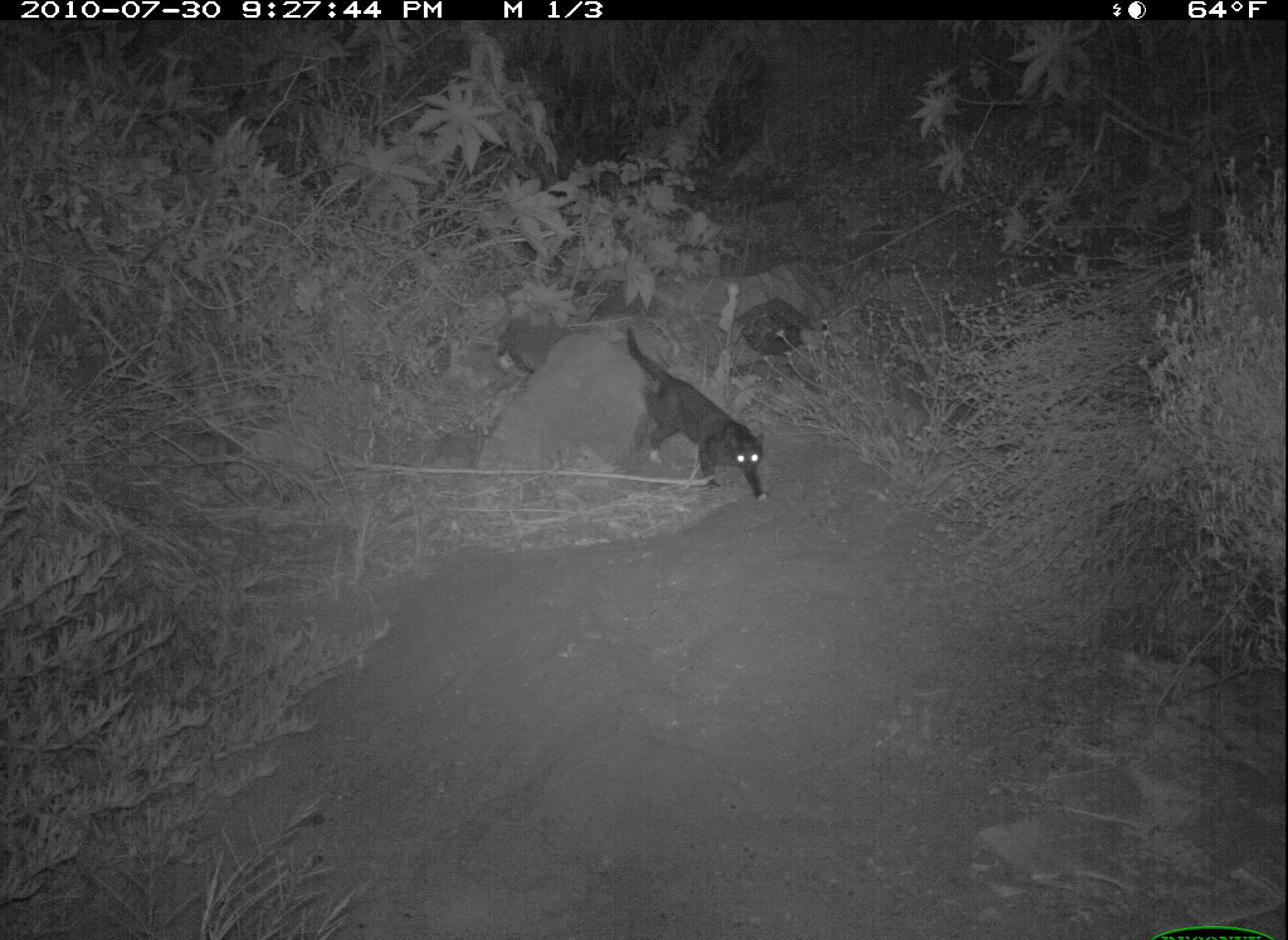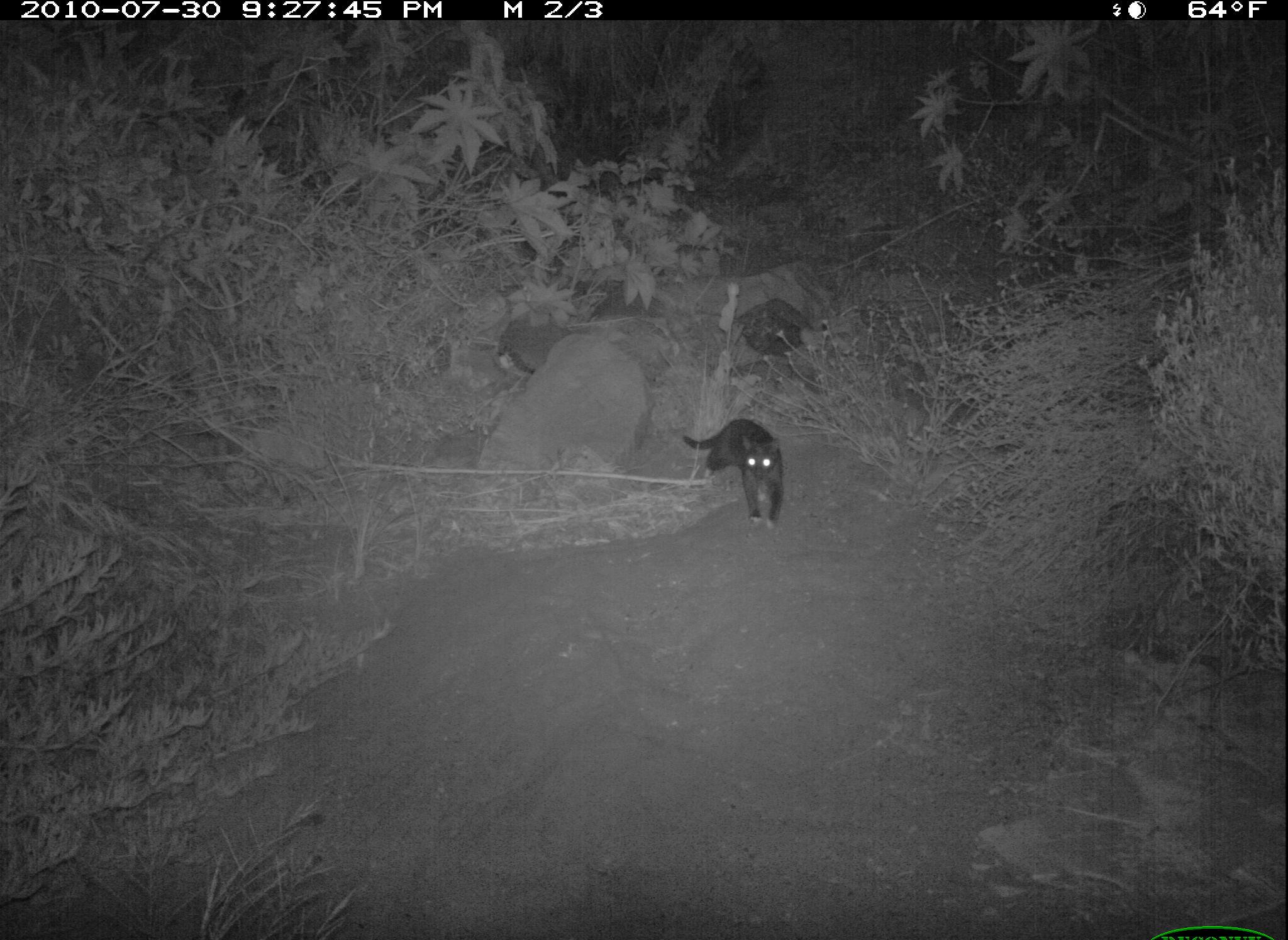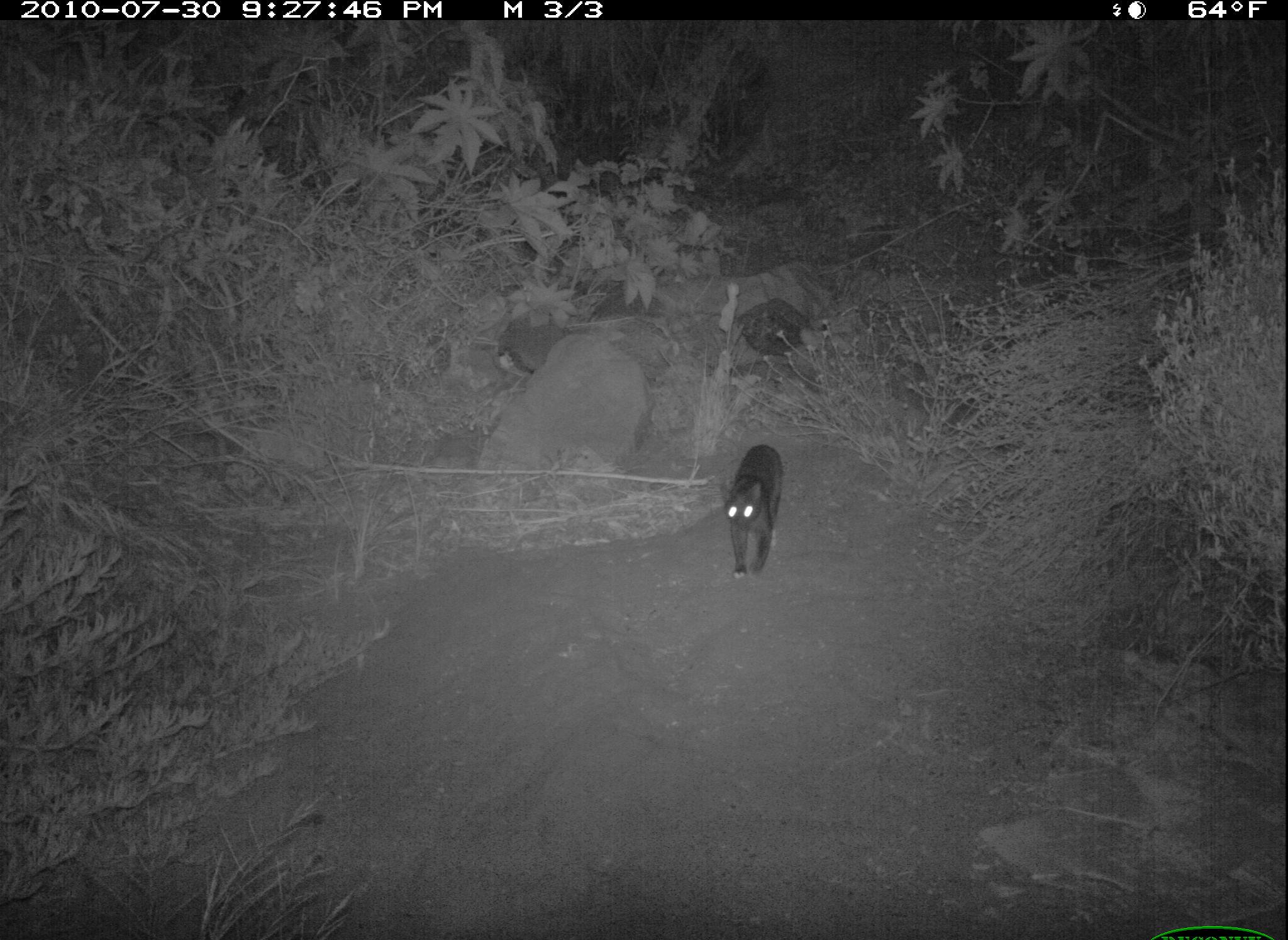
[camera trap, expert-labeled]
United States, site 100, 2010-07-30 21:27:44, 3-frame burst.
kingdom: Animalia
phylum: Chordata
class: Mammalia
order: Carnivora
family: Felidae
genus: Felis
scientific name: Felis catus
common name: cat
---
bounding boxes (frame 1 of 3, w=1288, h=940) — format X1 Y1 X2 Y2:
cat: 618 327 789 515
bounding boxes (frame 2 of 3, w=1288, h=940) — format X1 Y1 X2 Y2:
cat: 675 409 797 533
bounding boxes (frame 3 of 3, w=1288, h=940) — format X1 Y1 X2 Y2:
cat: 707 437 794 599